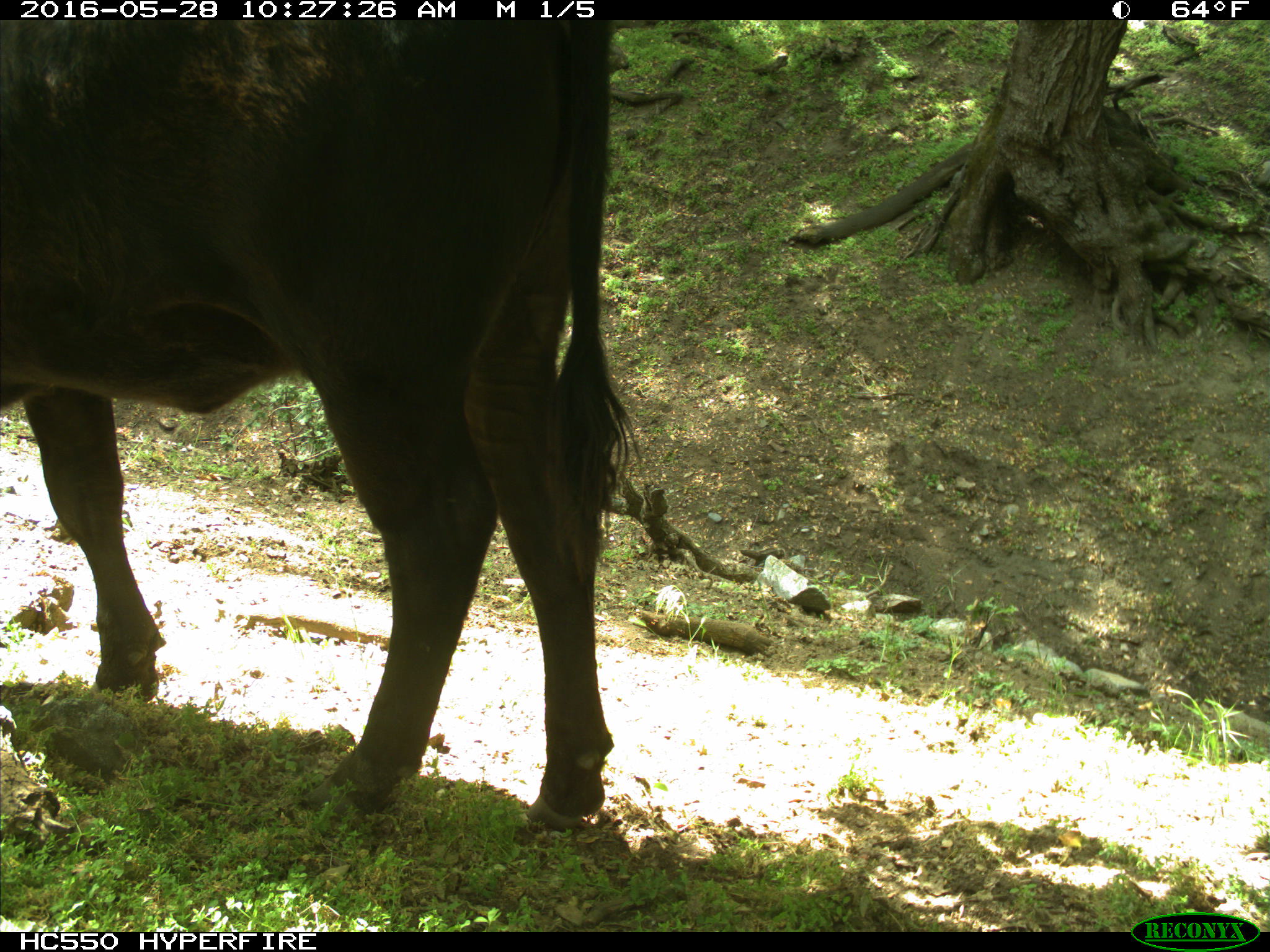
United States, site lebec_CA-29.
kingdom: Animalia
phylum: Chordata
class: Mammalia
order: Artiodactyla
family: Bovidae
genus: Bos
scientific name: Bos taurus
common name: domestic cow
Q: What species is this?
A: Bos taurus (domestic cow).